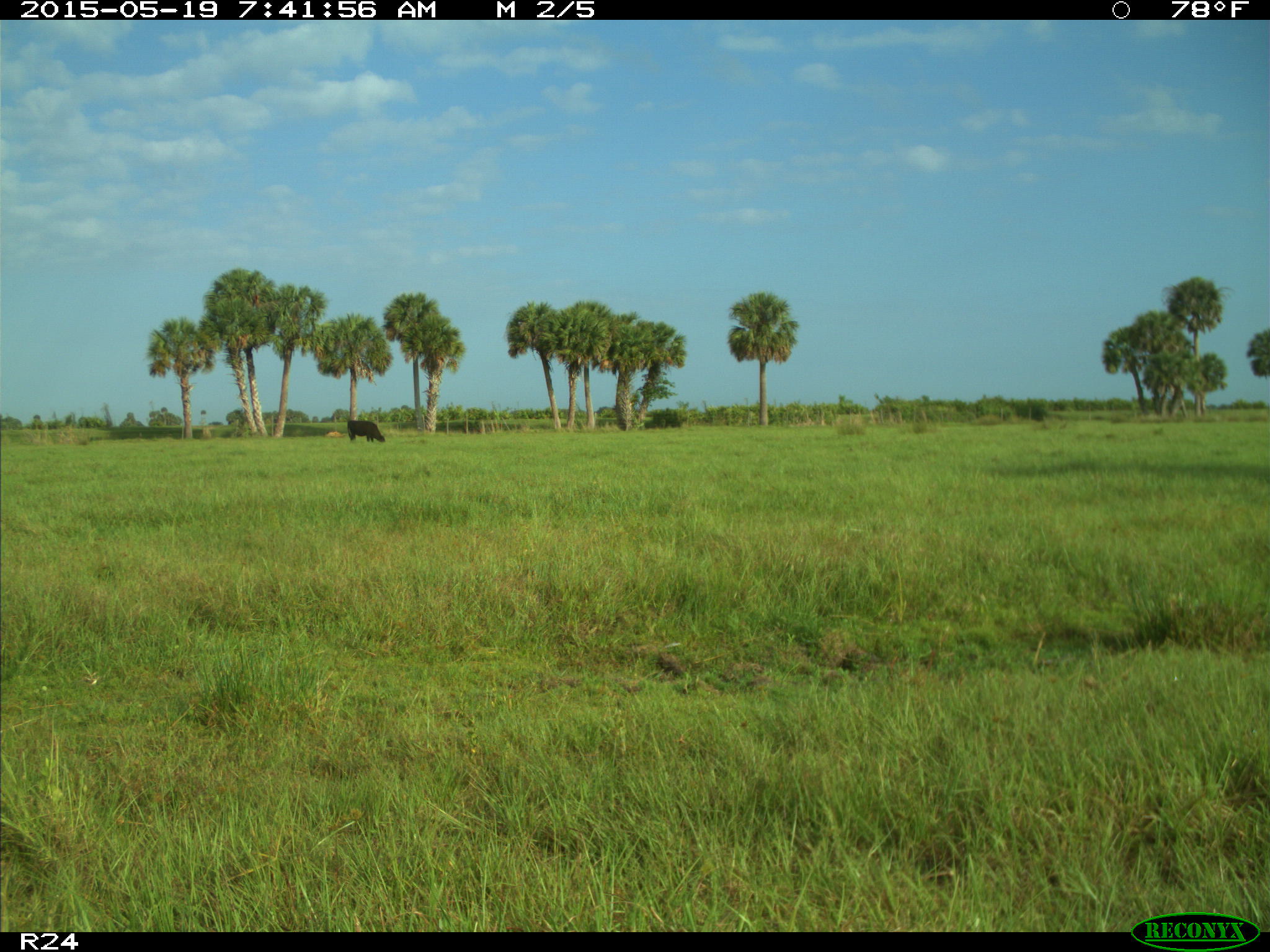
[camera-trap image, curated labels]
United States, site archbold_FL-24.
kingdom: Animalia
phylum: Chordata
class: Mammalia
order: Artiodactyla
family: Bovidae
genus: Bos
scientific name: Bos taurus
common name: domestic cow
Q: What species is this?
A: Bos taurus (domestic cow).